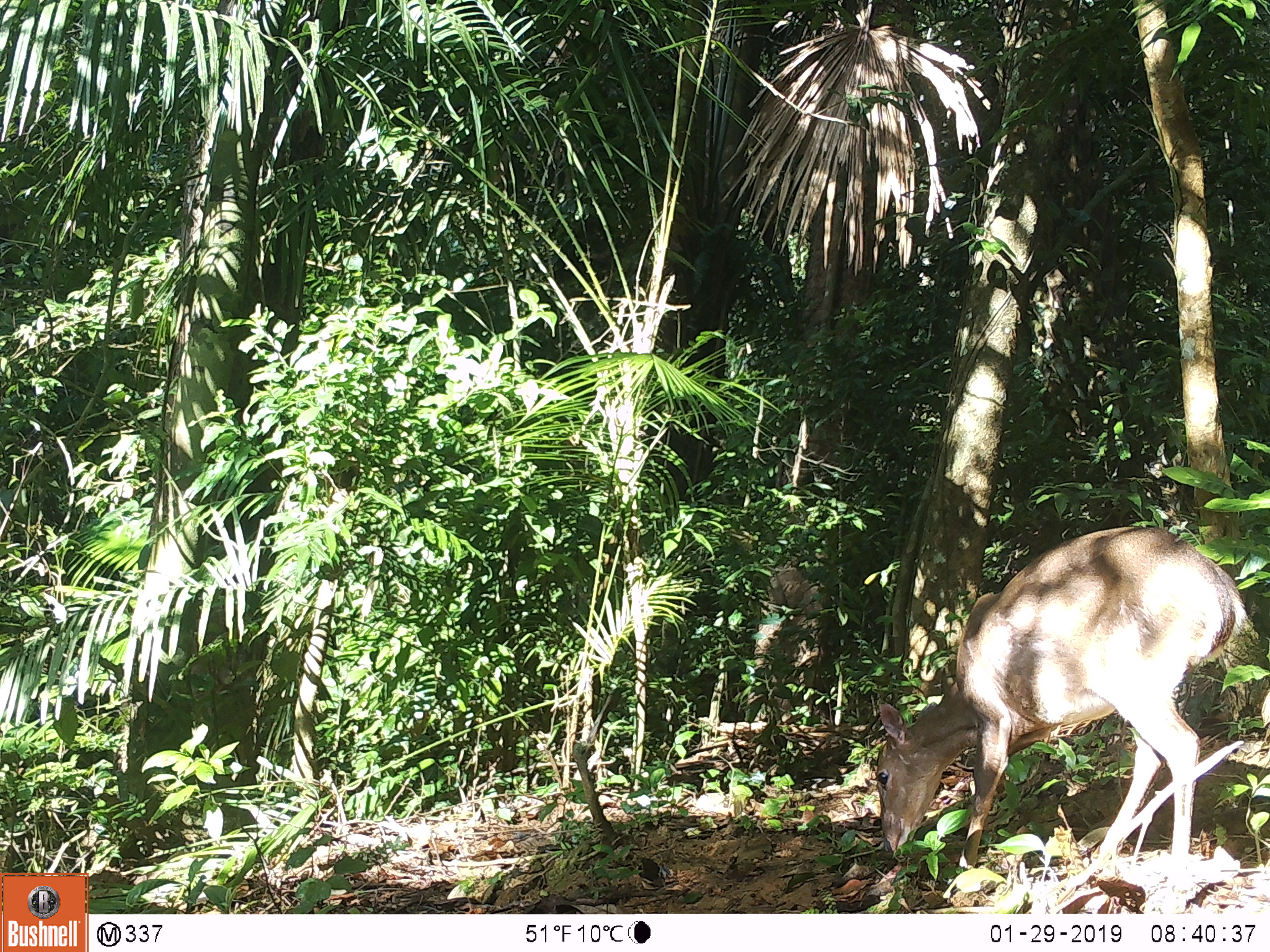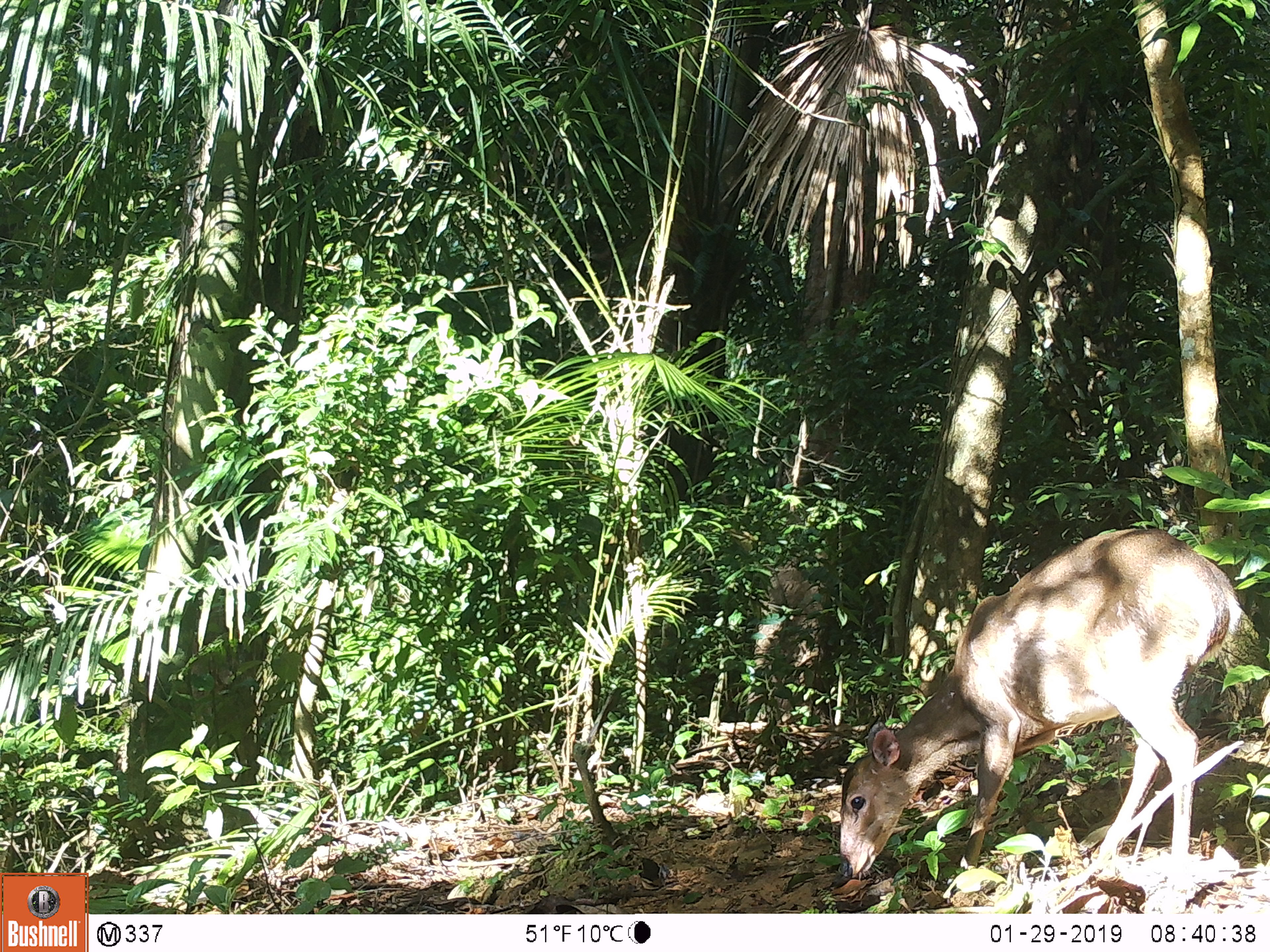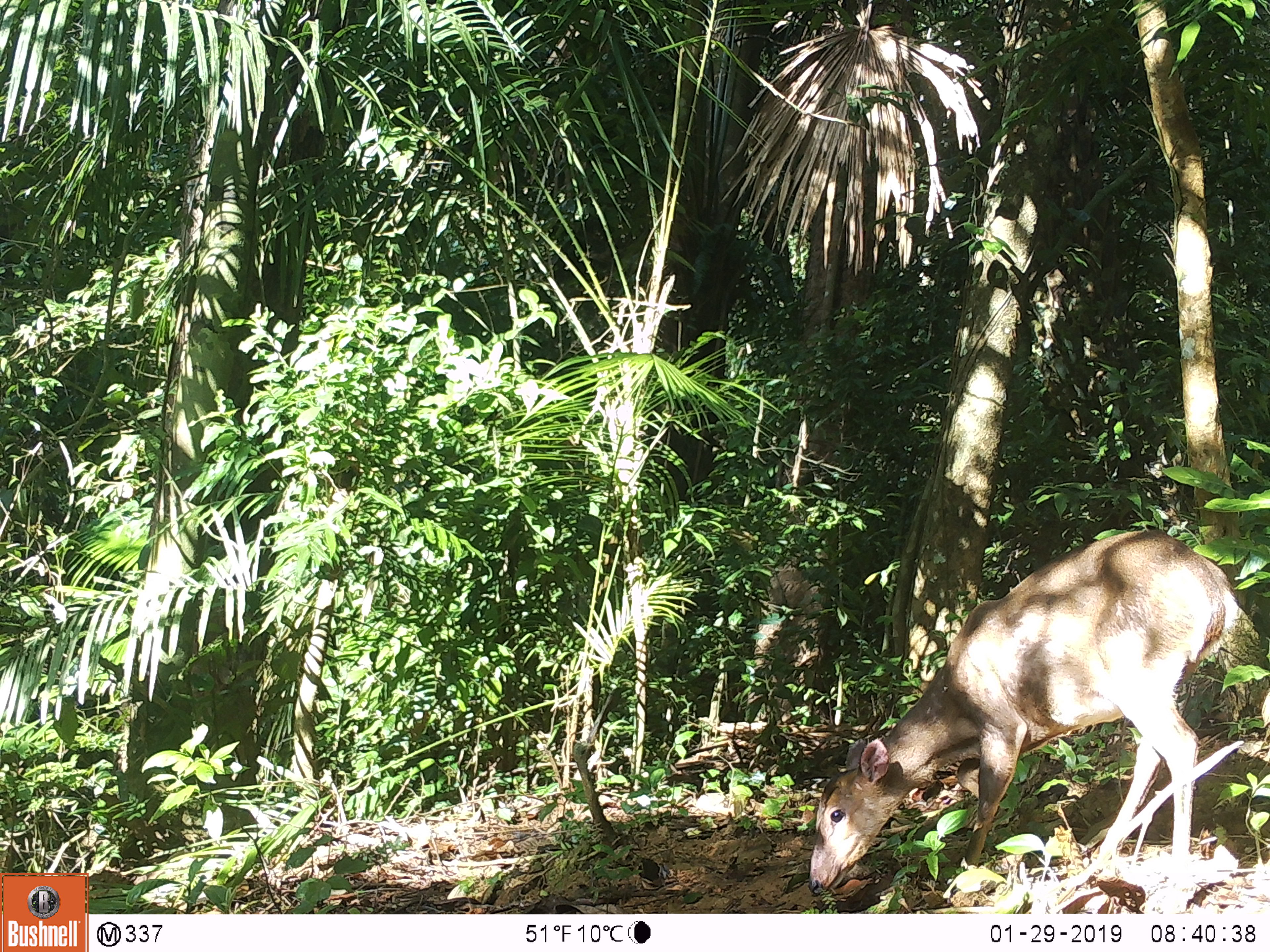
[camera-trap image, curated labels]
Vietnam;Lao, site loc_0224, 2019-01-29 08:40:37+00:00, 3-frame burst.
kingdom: Animalia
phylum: Chordata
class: Mammalia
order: Artiodactyla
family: Cervidae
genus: Muntiacus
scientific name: Muntiacus vuquangensis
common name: large-antlered muntjac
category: large antlered muntjac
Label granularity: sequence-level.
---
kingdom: Animalia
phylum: Chordata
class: Mammalia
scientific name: Mammalia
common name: mammal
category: unidentified mammal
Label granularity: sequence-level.